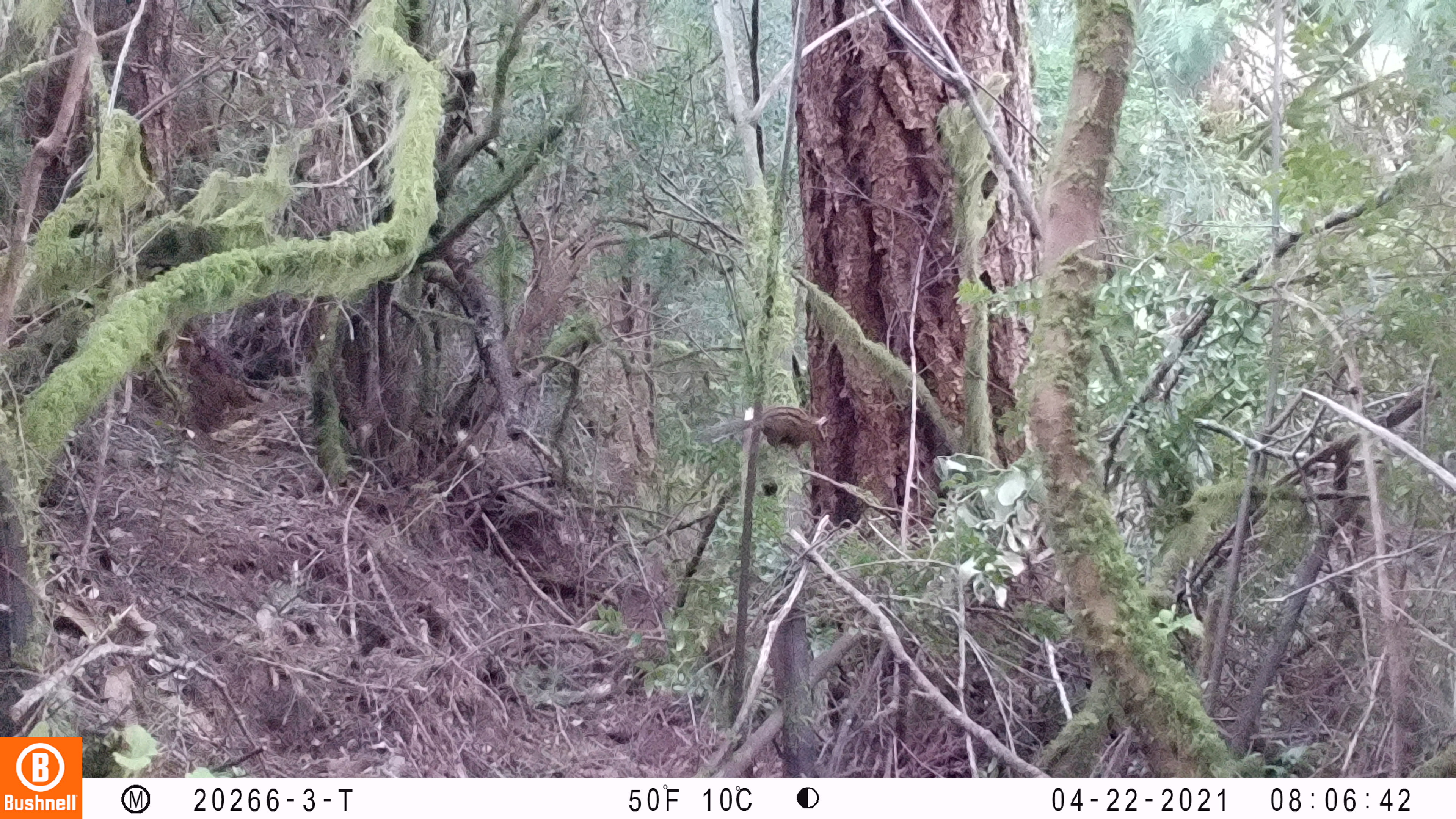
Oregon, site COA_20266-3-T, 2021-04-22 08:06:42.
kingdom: Animalia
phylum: Chordata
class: Mammalia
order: Rodentia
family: Sciuridae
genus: Neotamias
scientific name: Neotamias townsendii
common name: townsend's chipmunk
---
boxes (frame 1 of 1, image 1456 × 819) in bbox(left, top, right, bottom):
townsend's chipmunk: bbox(672, 386, 847, 480)